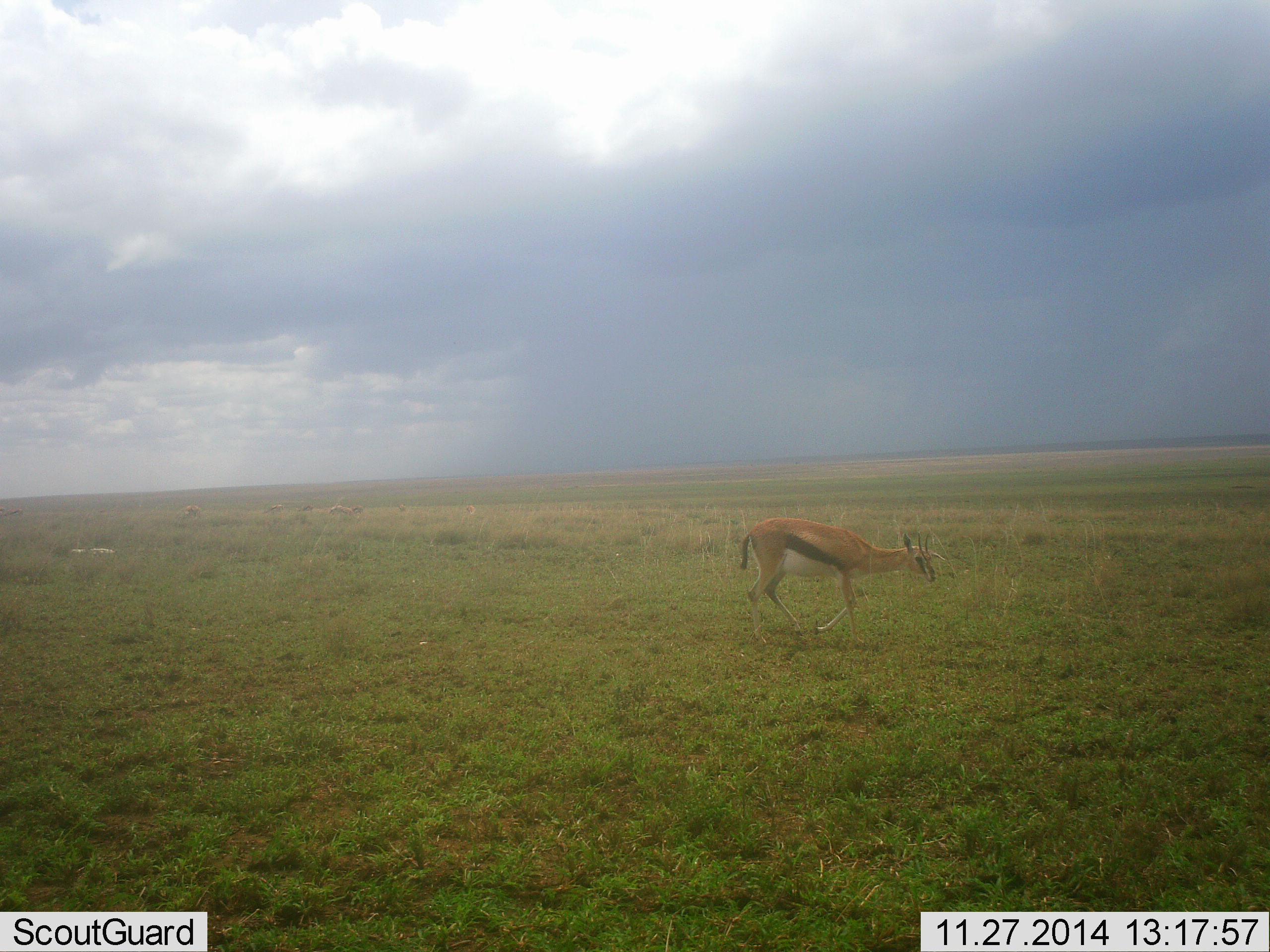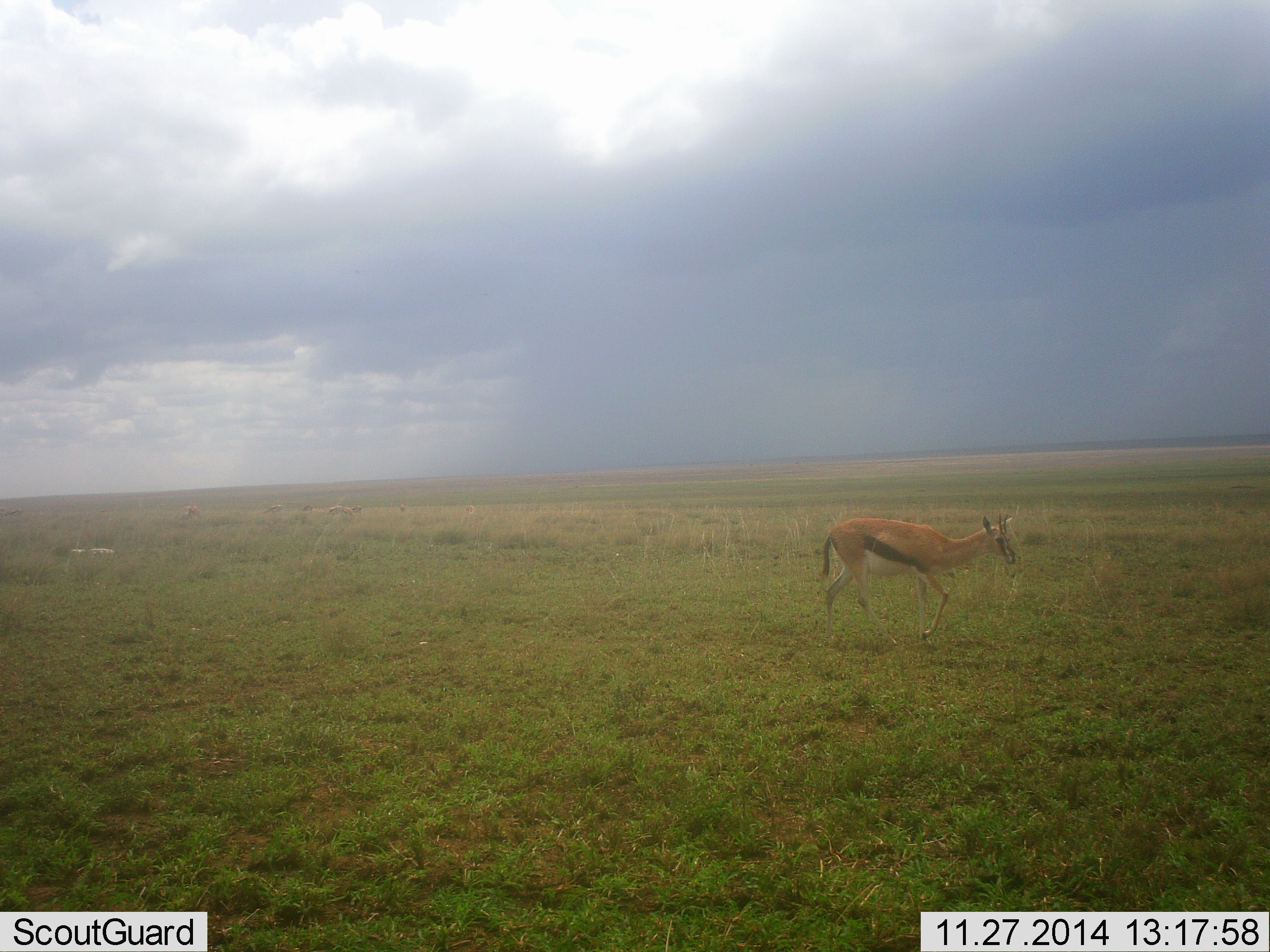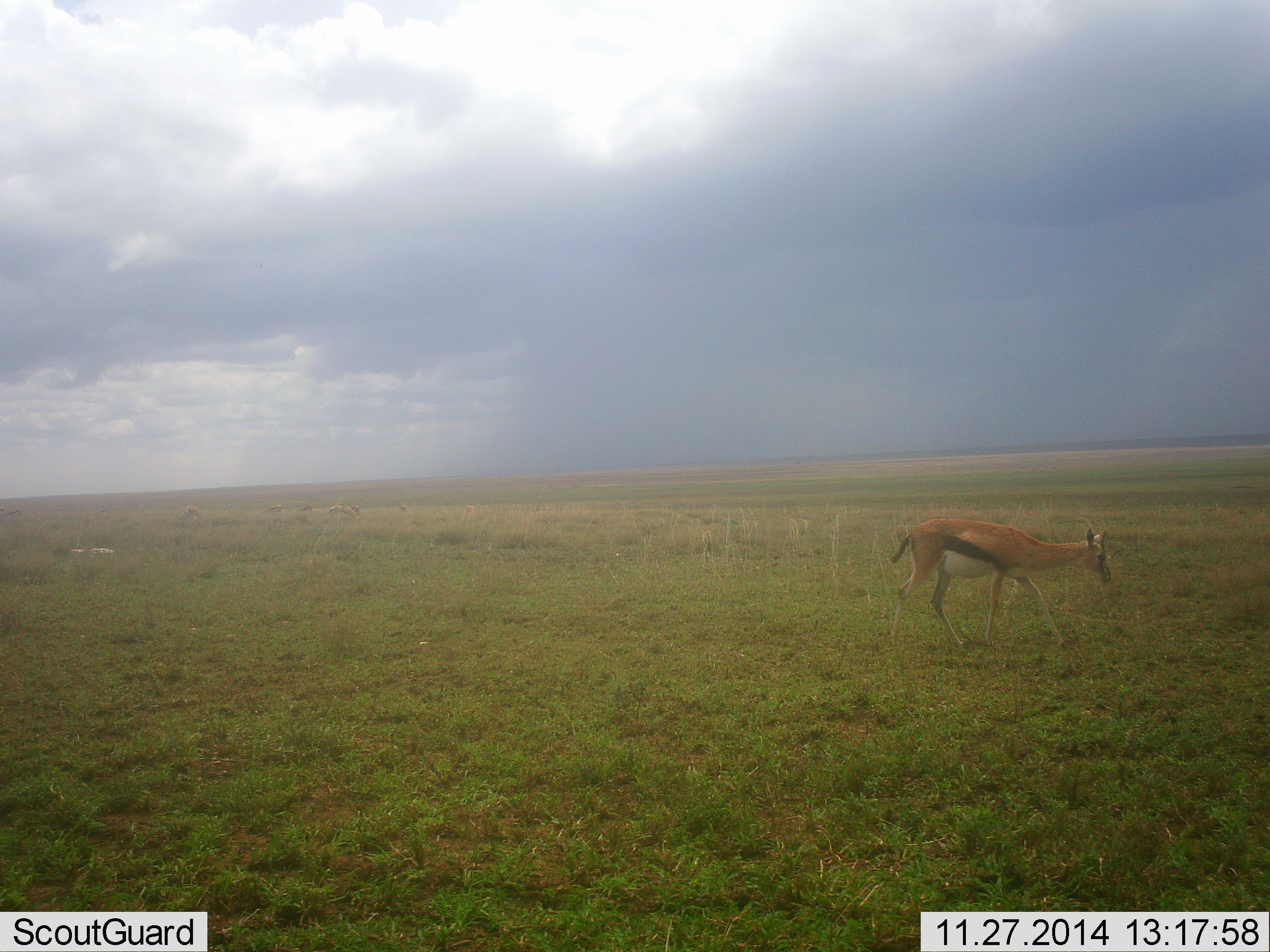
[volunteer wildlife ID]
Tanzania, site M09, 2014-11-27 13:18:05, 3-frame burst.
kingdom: Animalia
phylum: Chordata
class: Mammalia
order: Artiodactyla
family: Bovidae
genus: Eudorcas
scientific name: Eudorcas thomsonii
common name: thomson's gazelle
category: gazellethomsons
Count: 1.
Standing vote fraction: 10%.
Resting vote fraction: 0%.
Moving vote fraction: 100%.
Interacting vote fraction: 0%.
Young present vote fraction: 0%.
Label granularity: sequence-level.